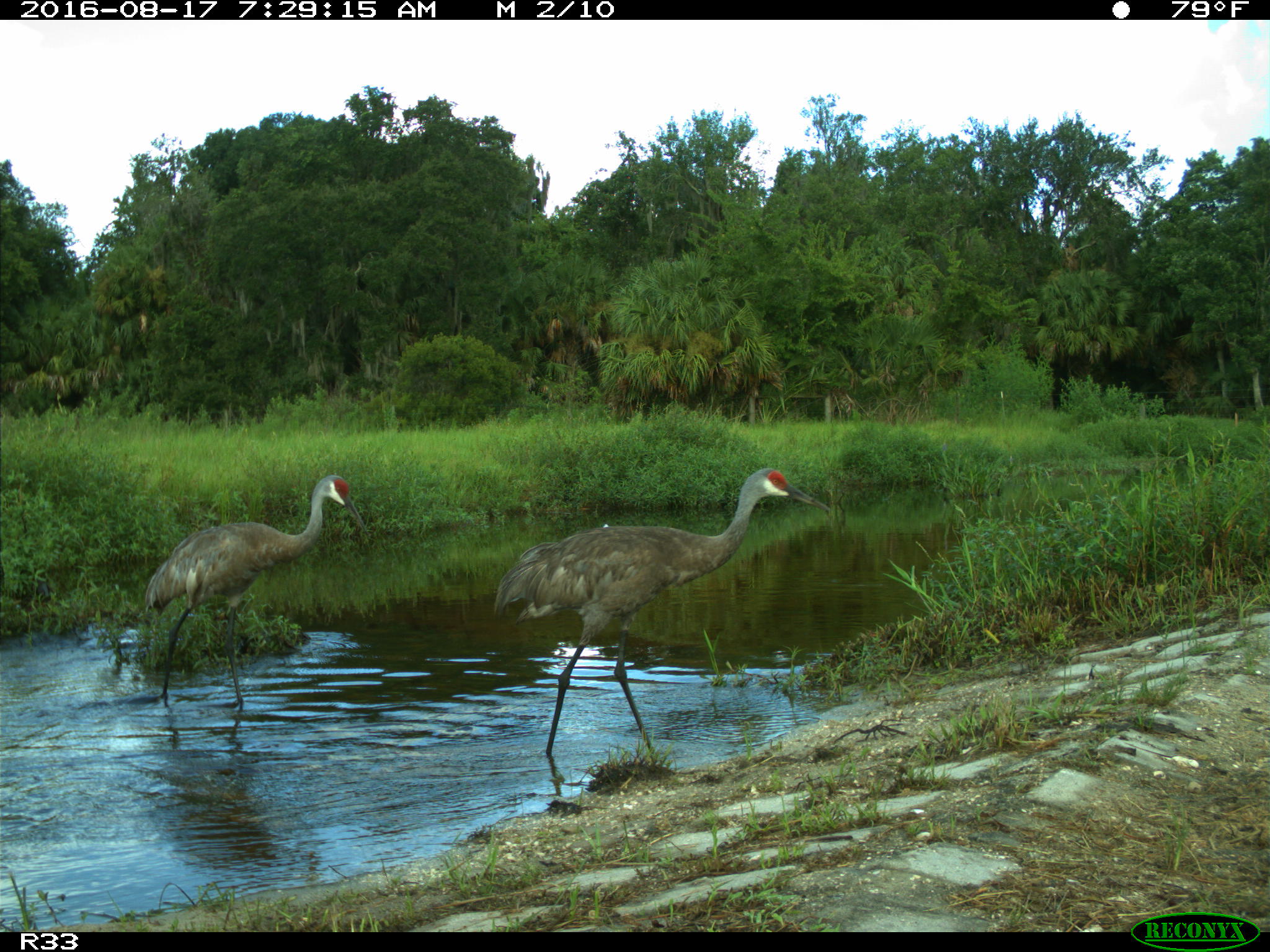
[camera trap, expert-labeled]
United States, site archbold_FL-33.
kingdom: Animalia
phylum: Chordata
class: Aves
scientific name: Aves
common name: birds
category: unidentified bird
Unidentified bird (birds) (Aves).